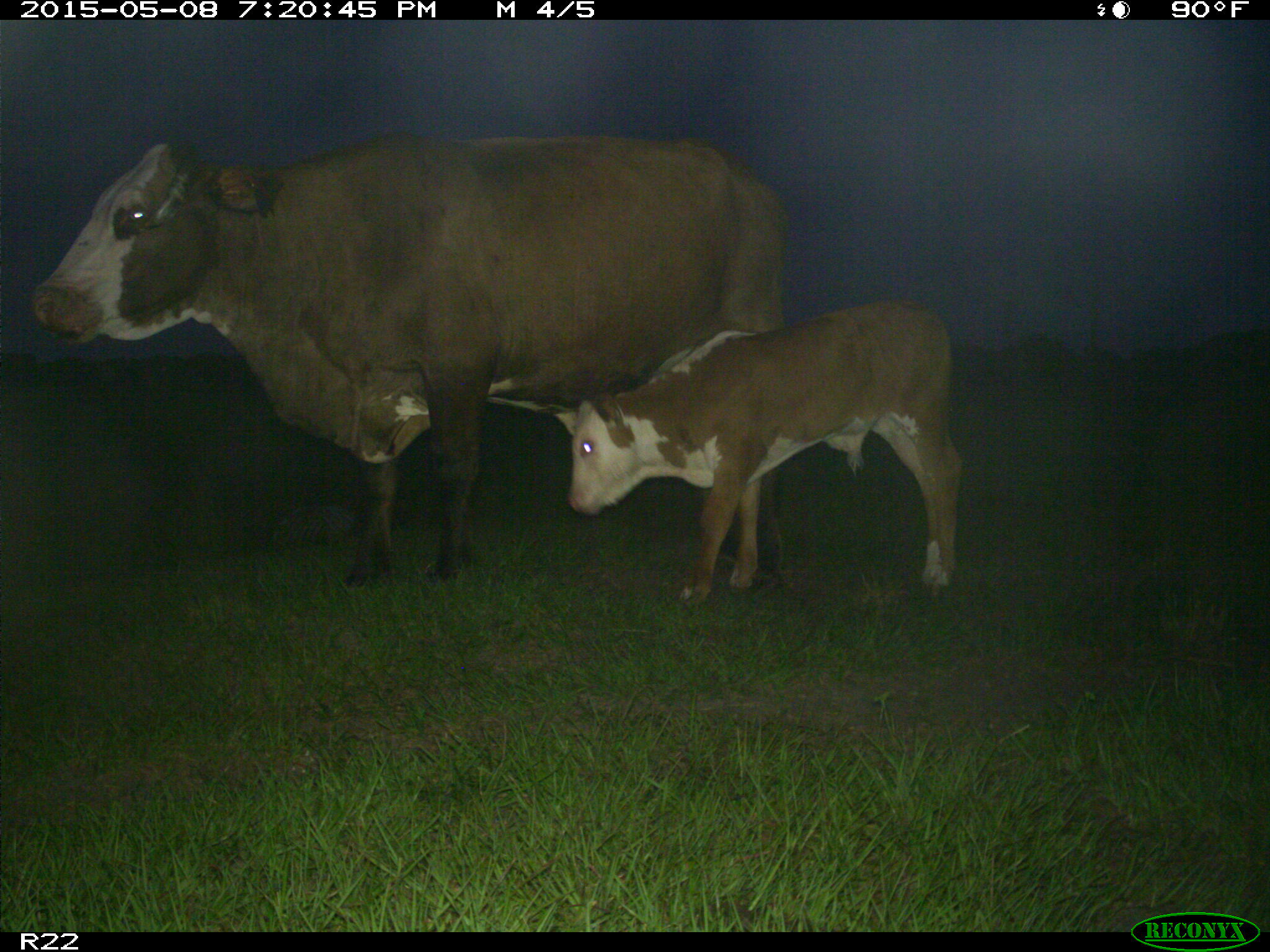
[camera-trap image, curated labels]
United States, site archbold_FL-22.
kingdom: Animalia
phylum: Chordata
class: Mammalia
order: Artiodactyla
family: Bovidae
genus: Bos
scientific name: Bos taurus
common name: domestic cow